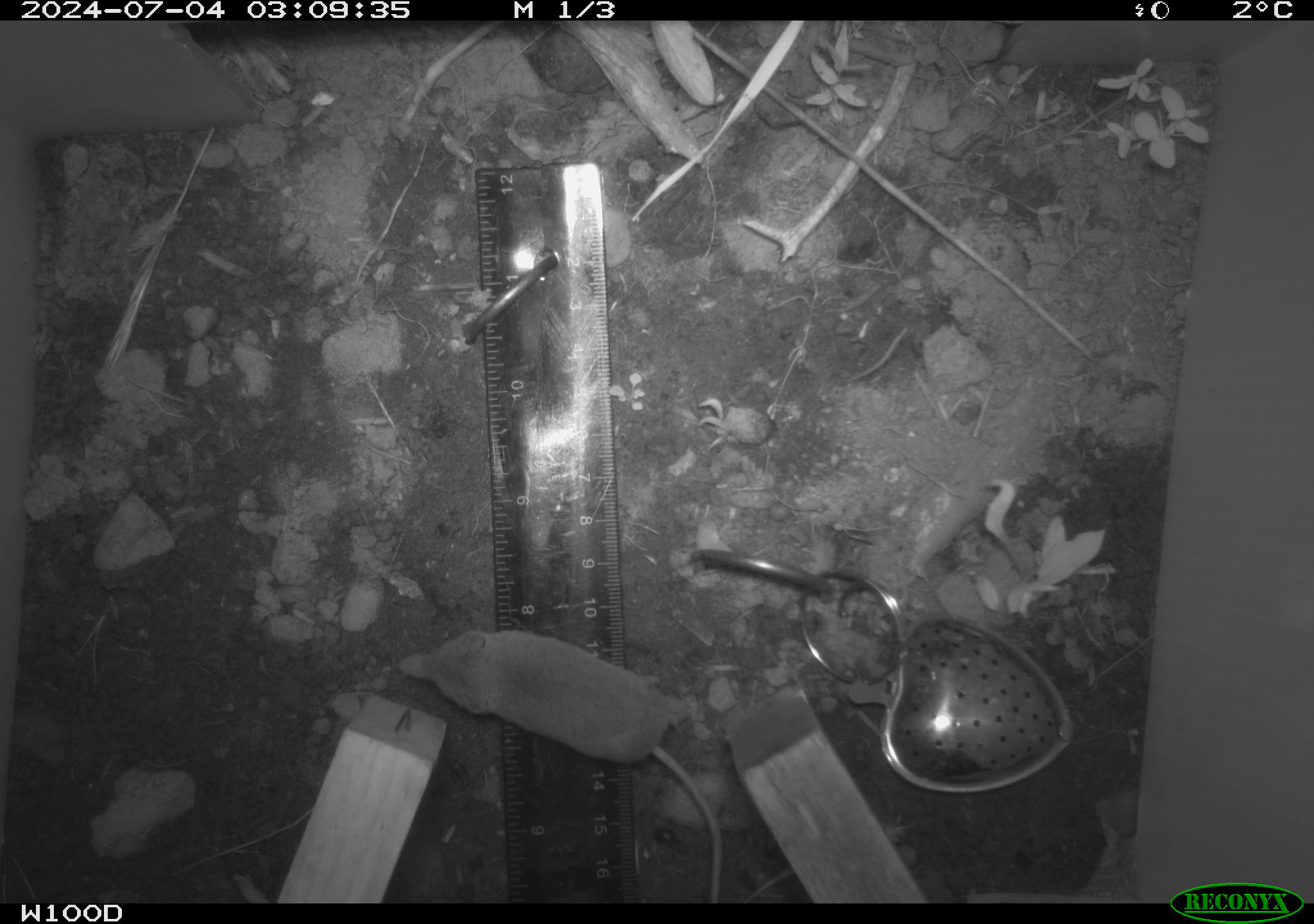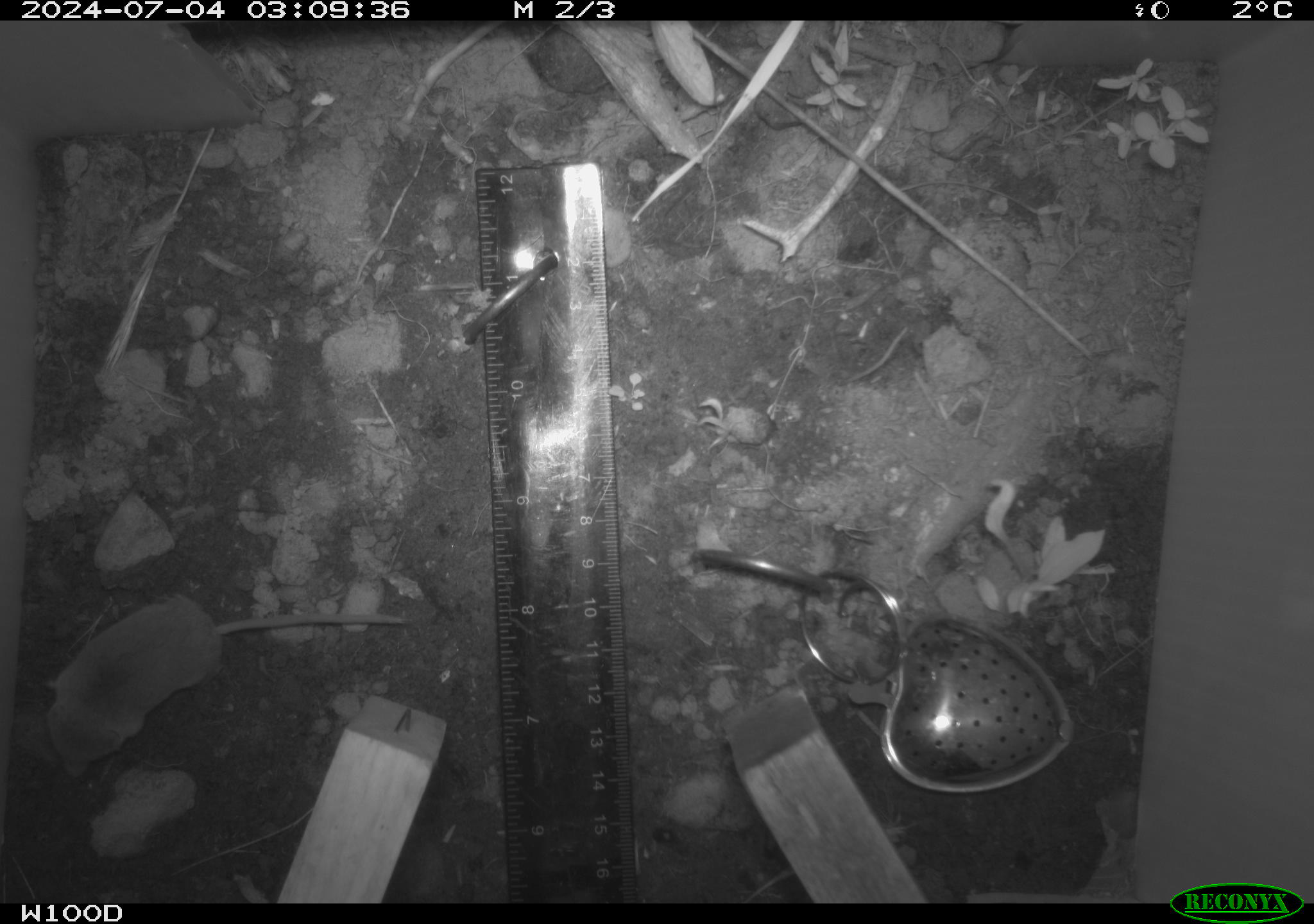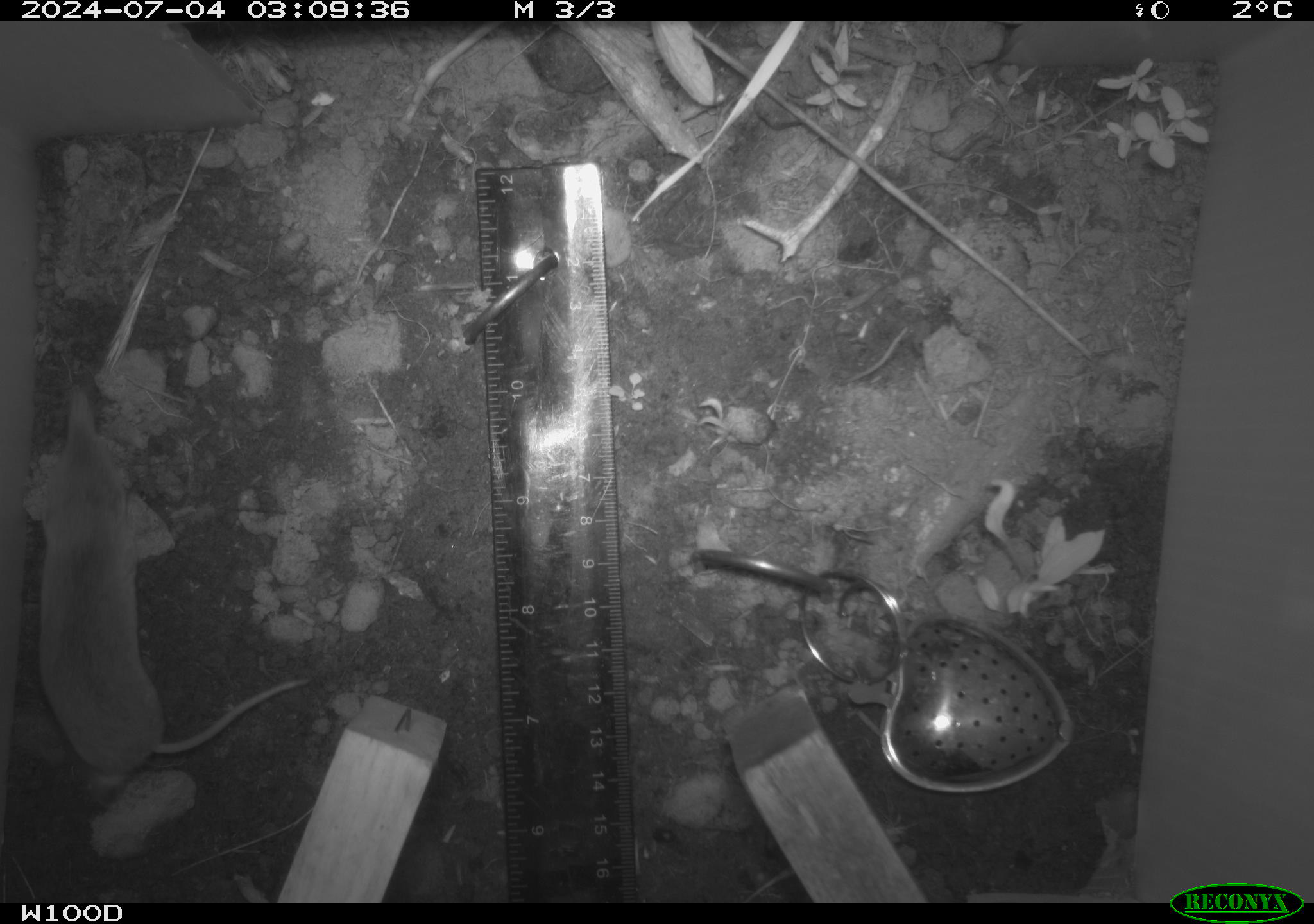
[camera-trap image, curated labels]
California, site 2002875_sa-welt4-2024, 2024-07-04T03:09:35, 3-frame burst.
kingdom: Animalia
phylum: Chordata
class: Mammalia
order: Eulipotyphla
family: Soricidae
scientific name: Soricidae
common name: shrews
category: soricidae family